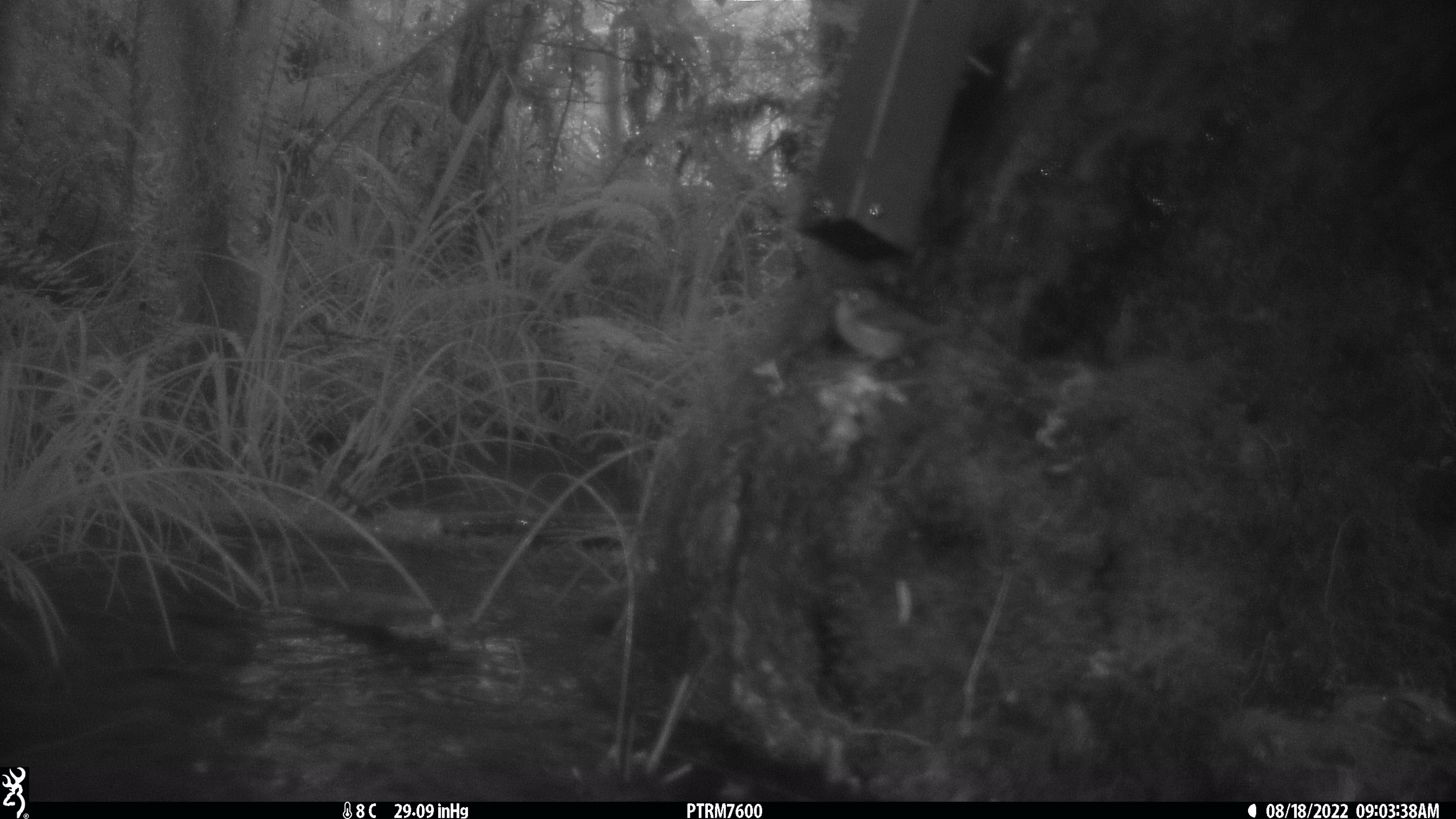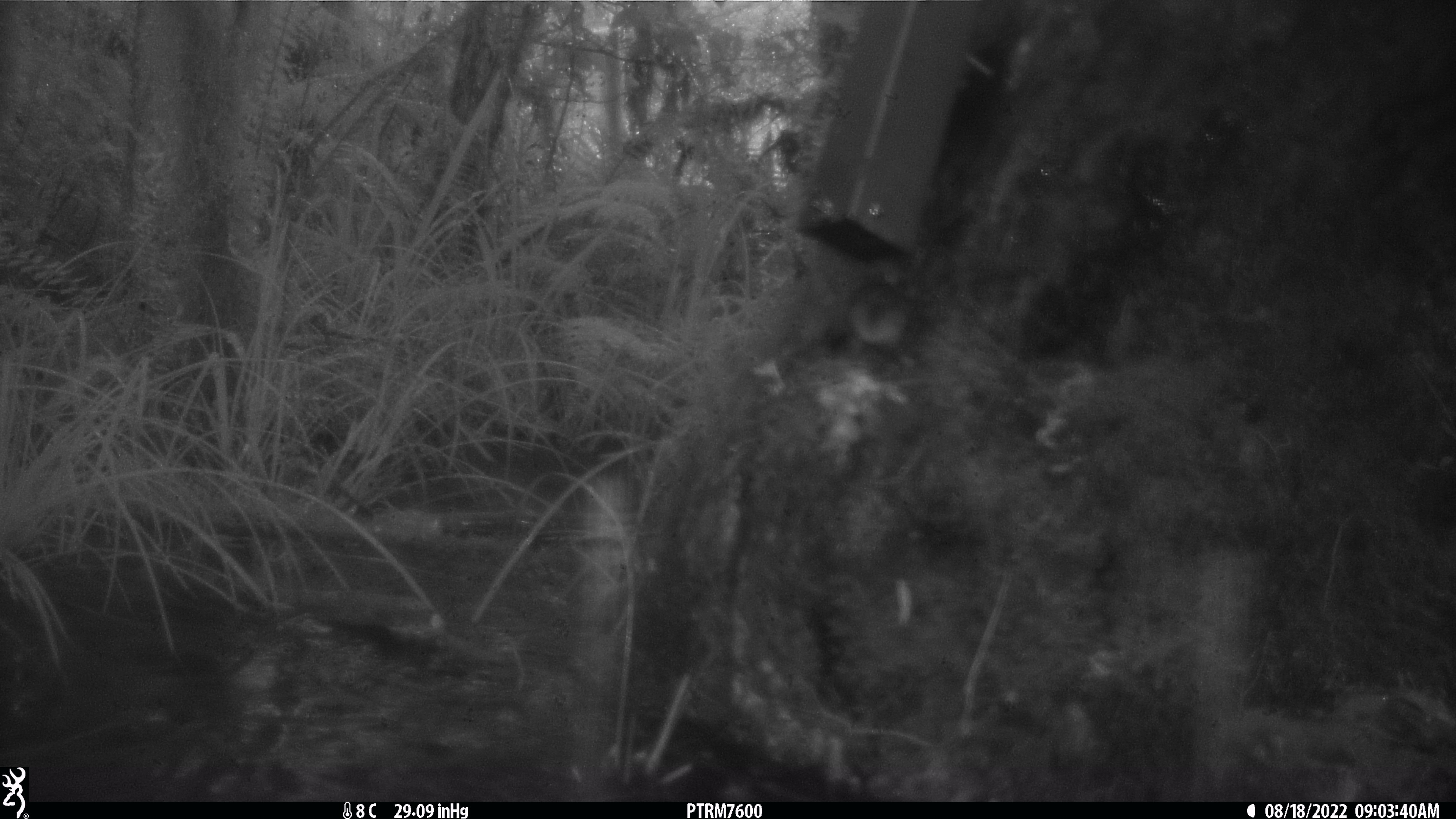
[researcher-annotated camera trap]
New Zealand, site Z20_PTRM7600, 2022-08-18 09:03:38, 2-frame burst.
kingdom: Animalia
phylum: Chordata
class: Aves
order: Passeriformes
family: Zosteropidae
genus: Zosterops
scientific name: Zosterops lateralis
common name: silvereye